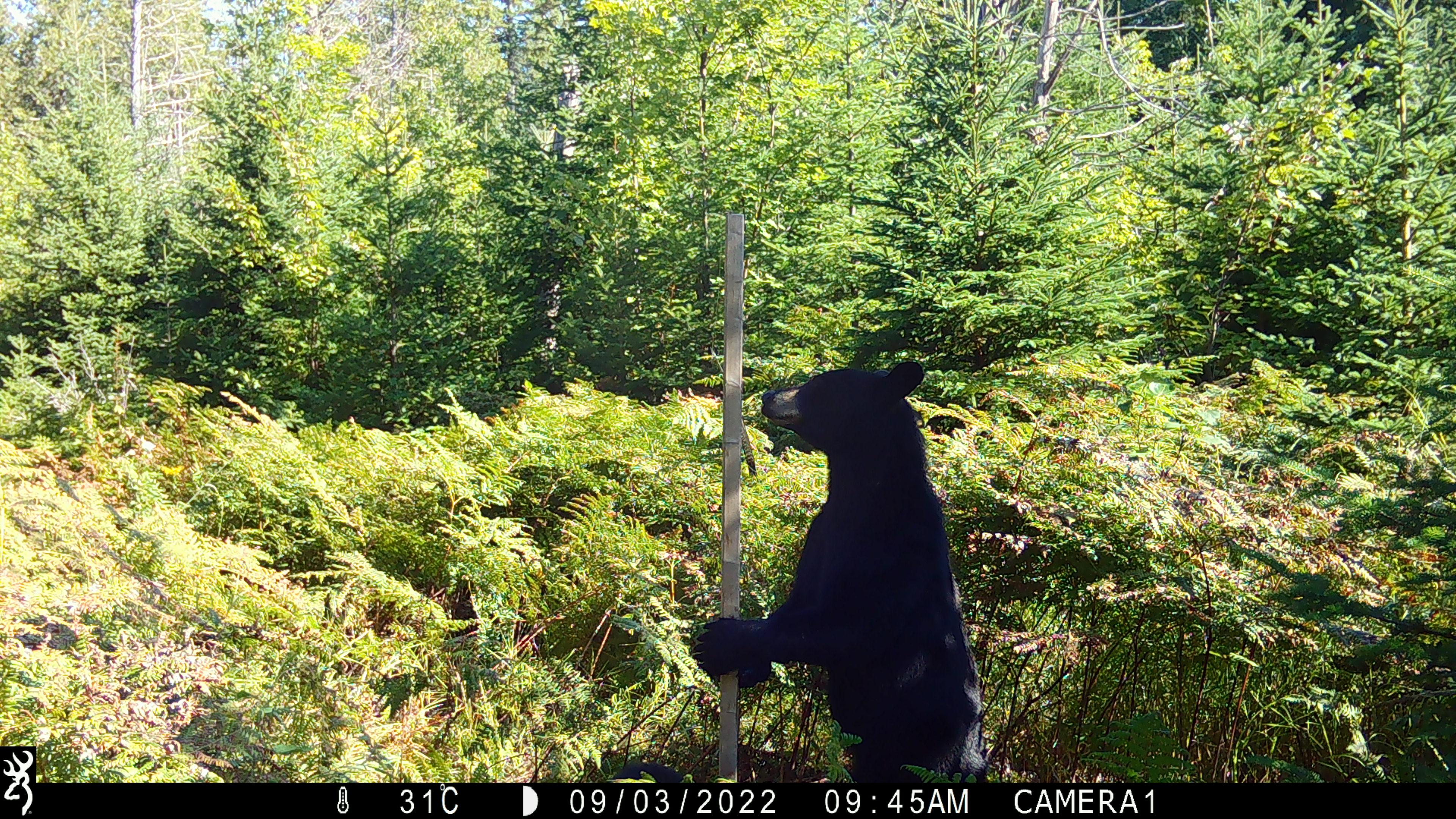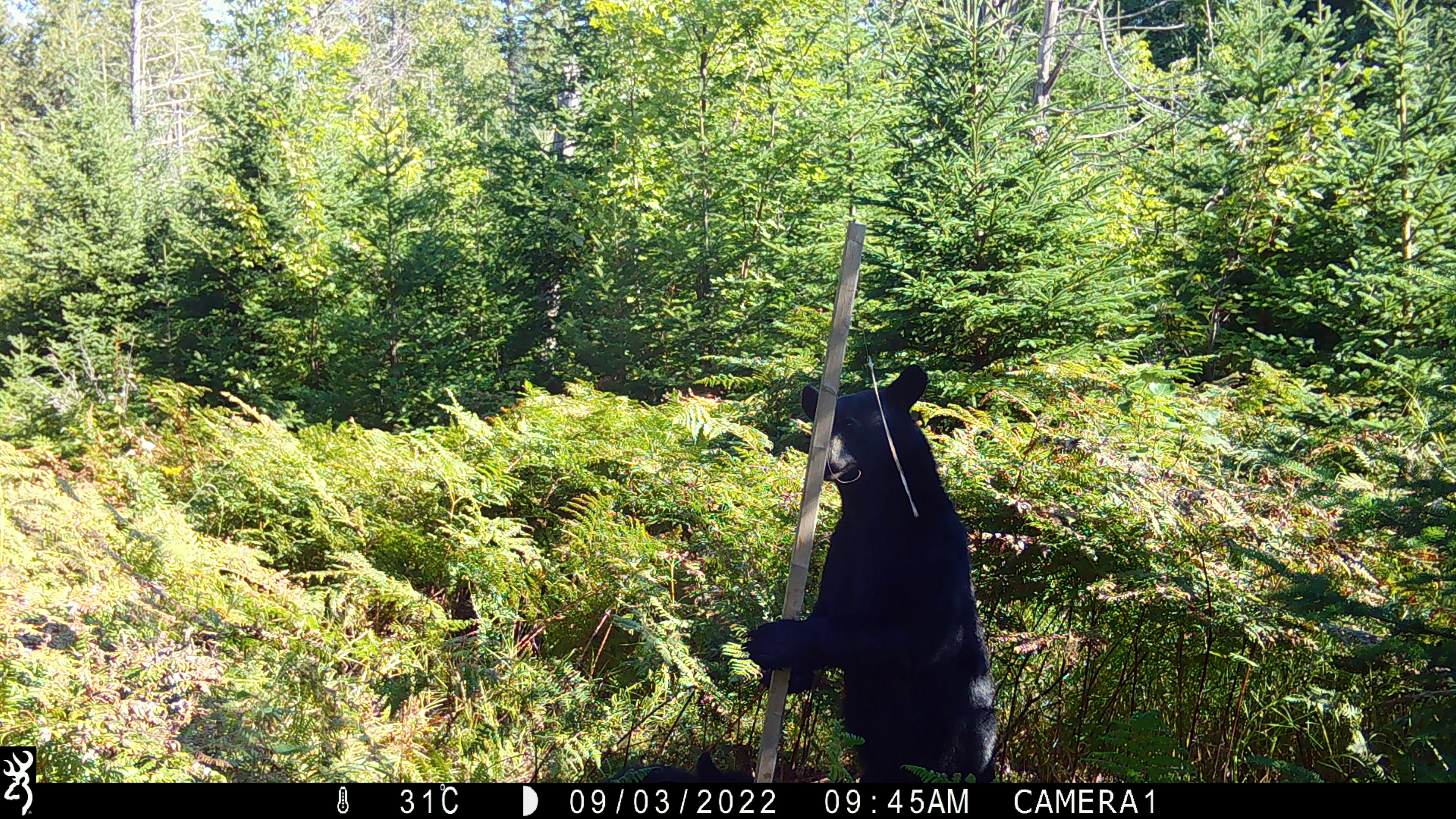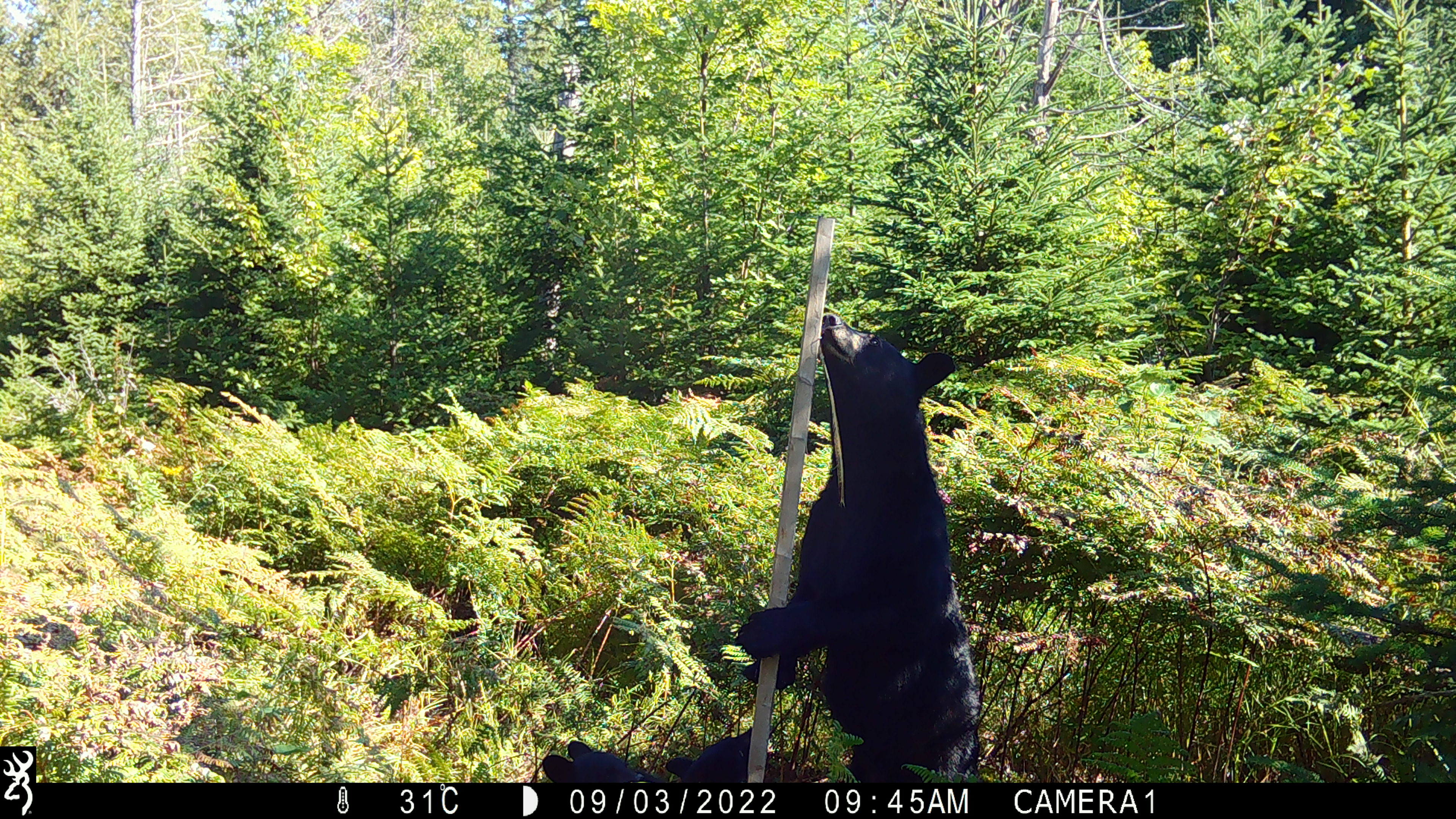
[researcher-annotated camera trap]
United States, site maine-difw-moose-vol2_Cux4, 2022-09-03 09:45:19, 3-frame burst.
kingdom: Animalia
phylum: Chordata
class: Mammalia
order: Carnivora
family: Ursidae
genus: Ursus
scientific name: Ursus americanus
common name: black bear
Black bear (Ursus americanus).